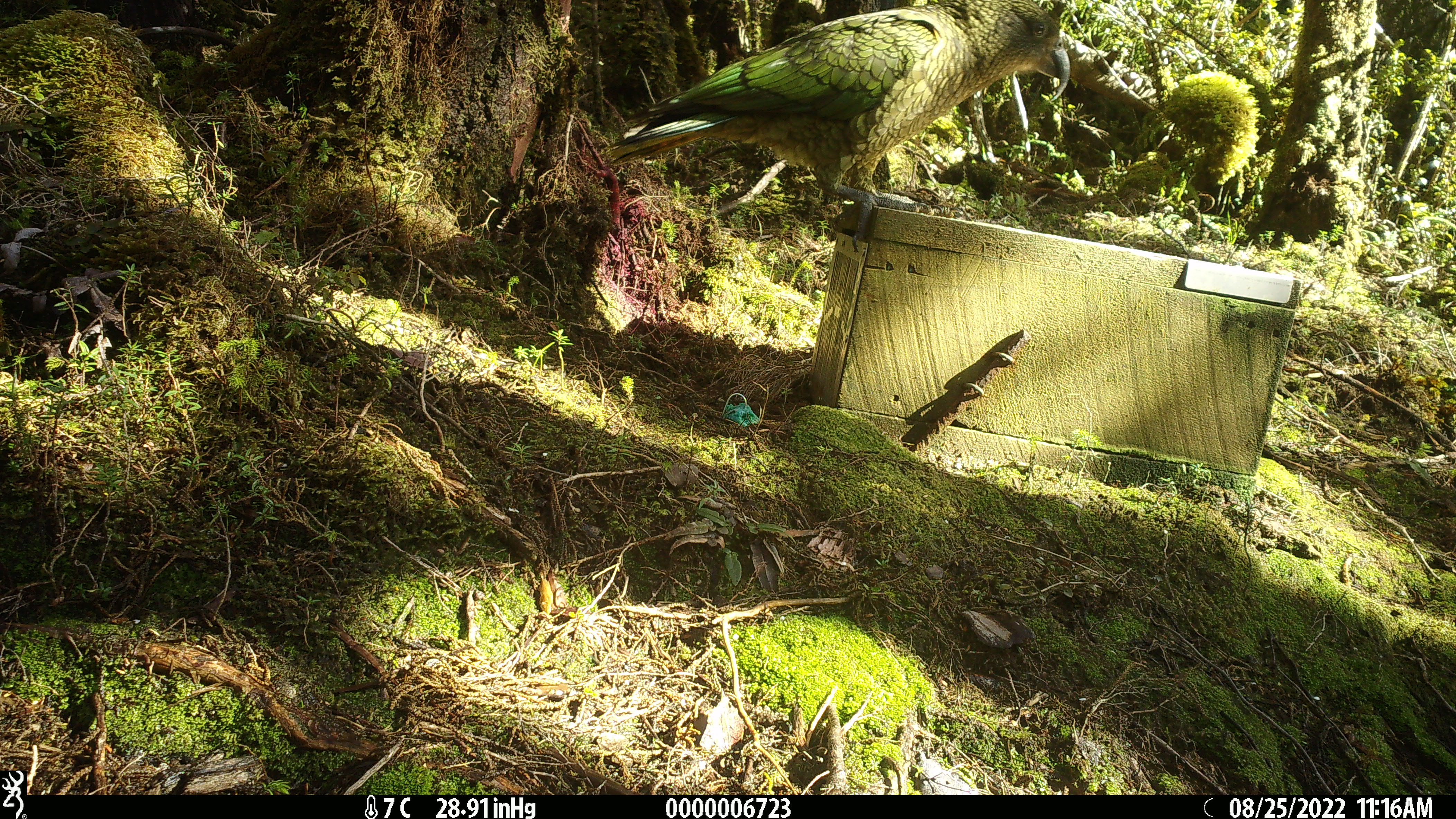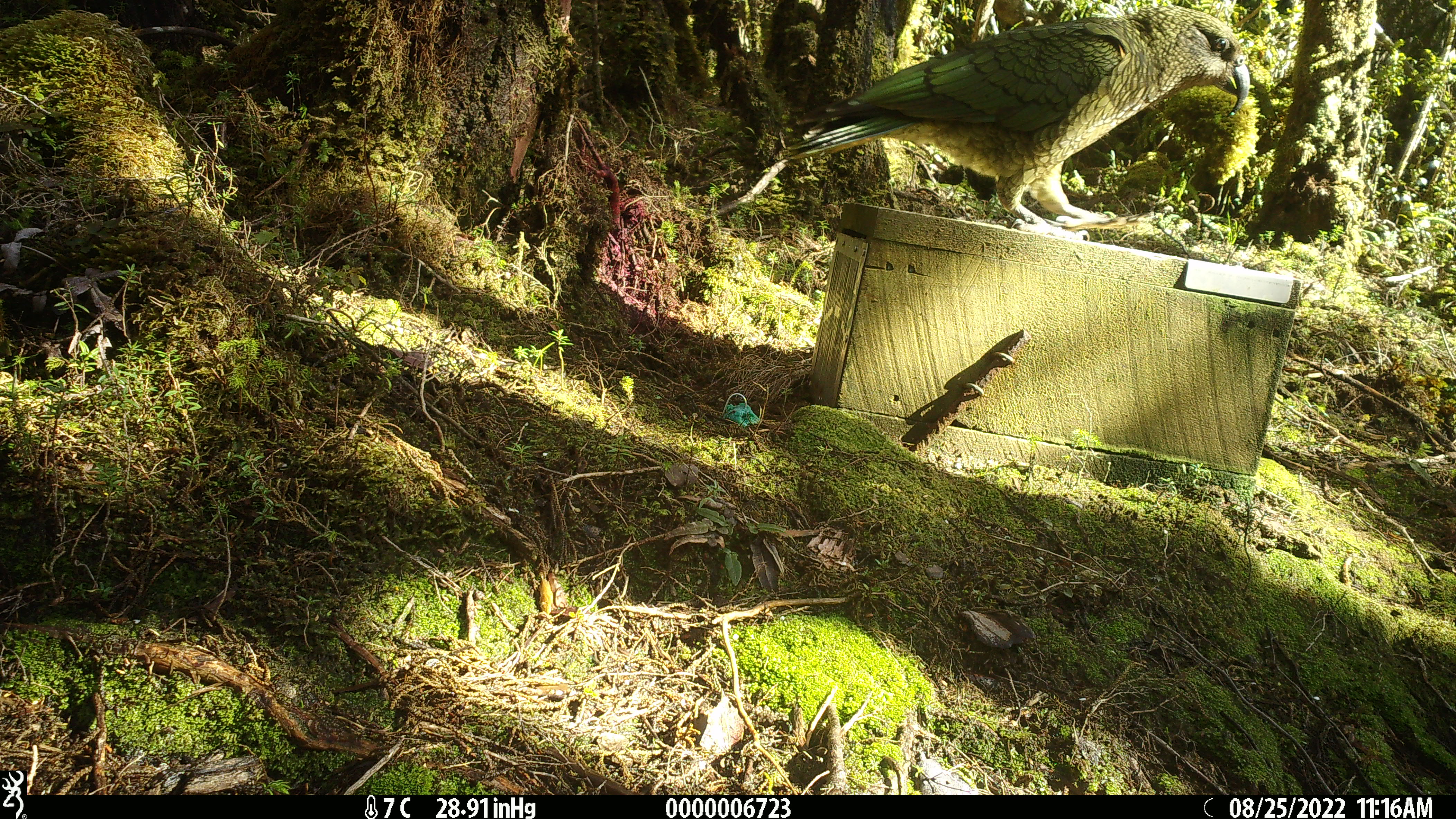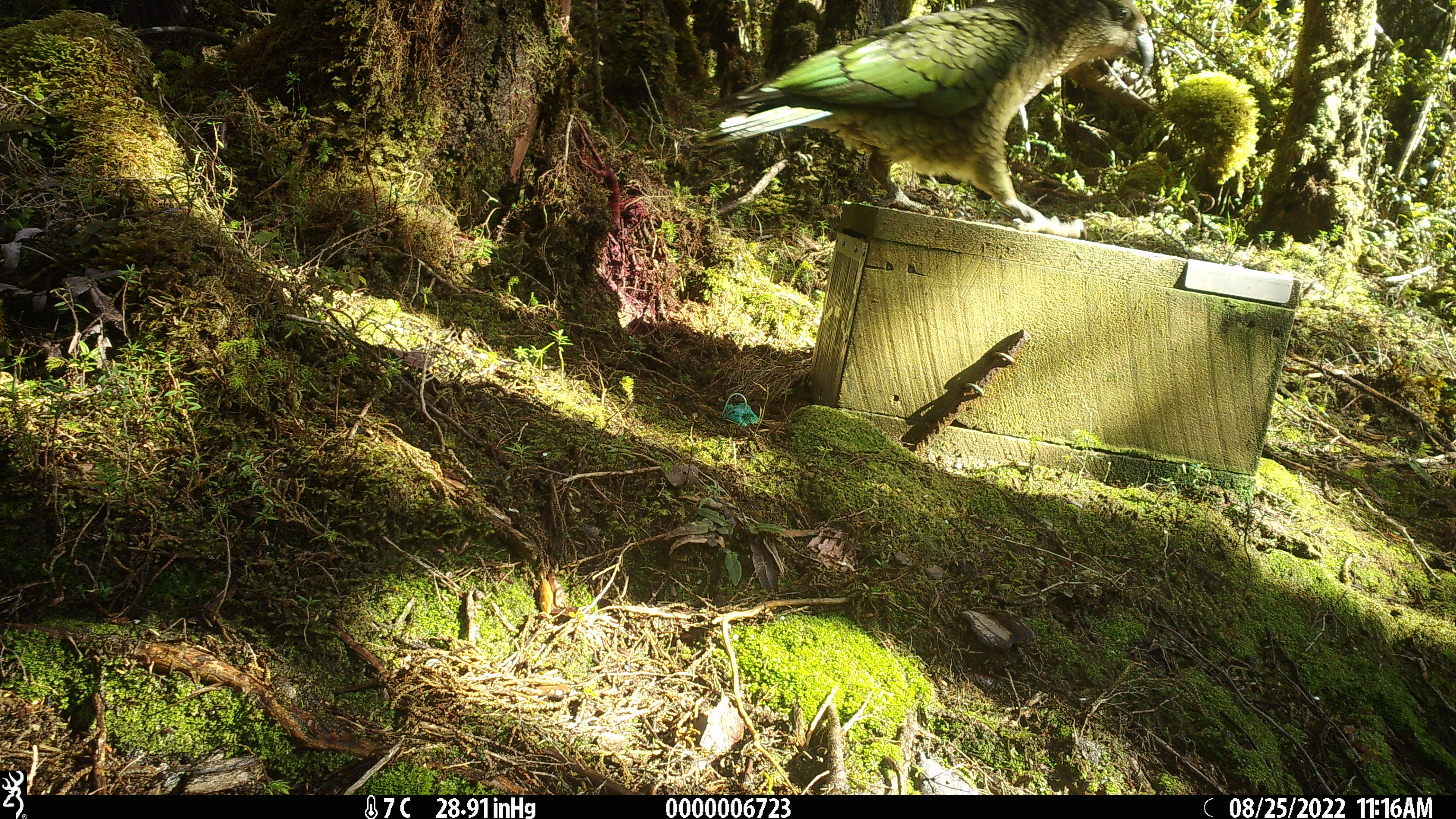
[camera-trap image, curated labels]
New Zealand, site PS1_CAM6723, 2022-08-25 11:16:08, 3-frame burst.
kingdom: Animalia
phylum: Chordata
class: Aves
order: Psittaciformes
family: Strigopidae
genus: Nestor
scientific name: Nestor notabilis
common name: kea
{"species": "kea (Nestor notabilis)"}